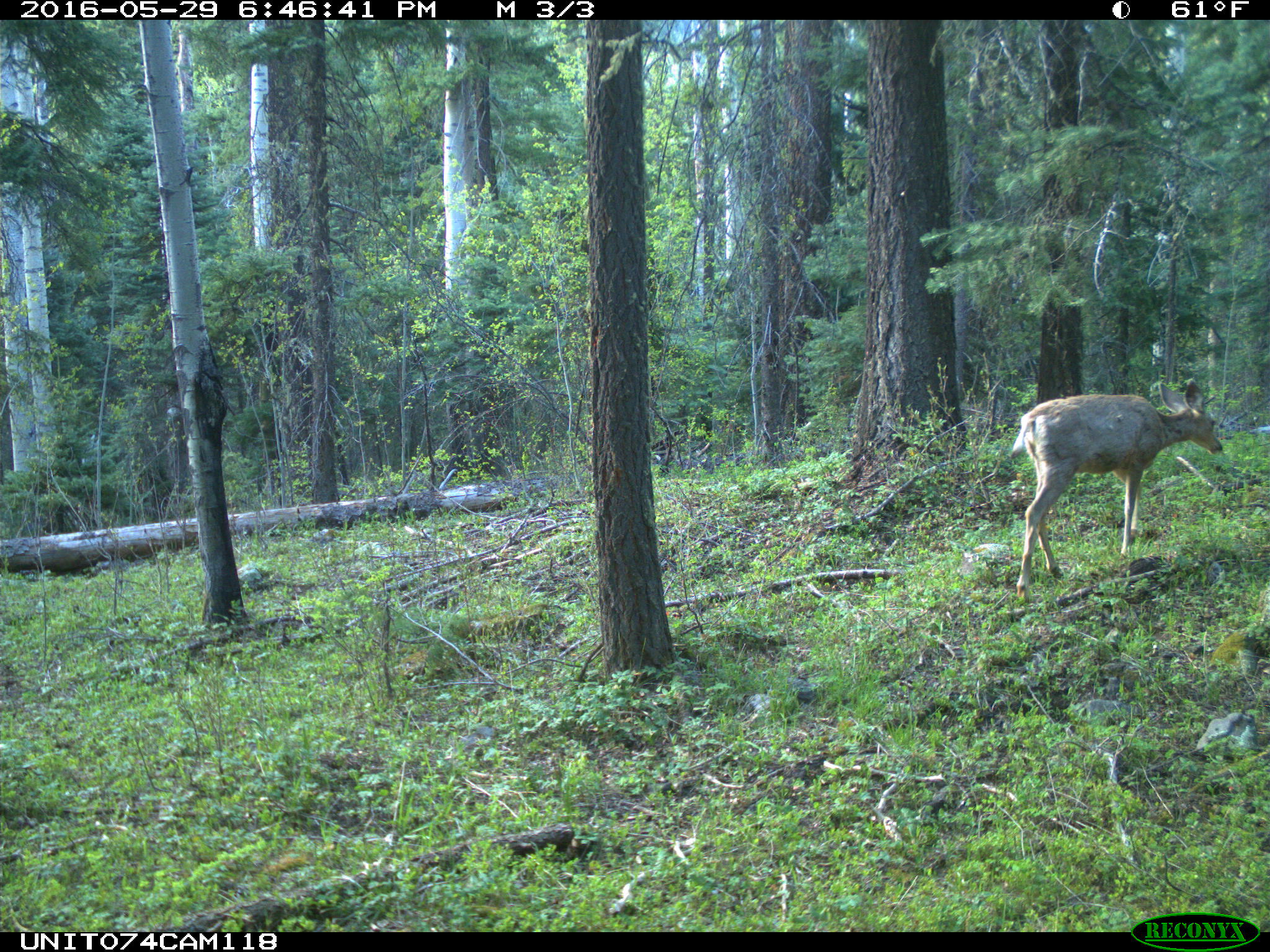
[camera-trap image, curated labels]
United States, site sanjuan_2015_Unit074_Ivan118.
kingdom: Animalia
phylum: Chordata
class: Mammalia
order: Artiodactyla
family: Cervidae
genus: Odocoileus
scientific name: Odocoileus hemionus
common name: mule deer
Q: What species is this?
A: Odocoileus hemionus (mule deer).